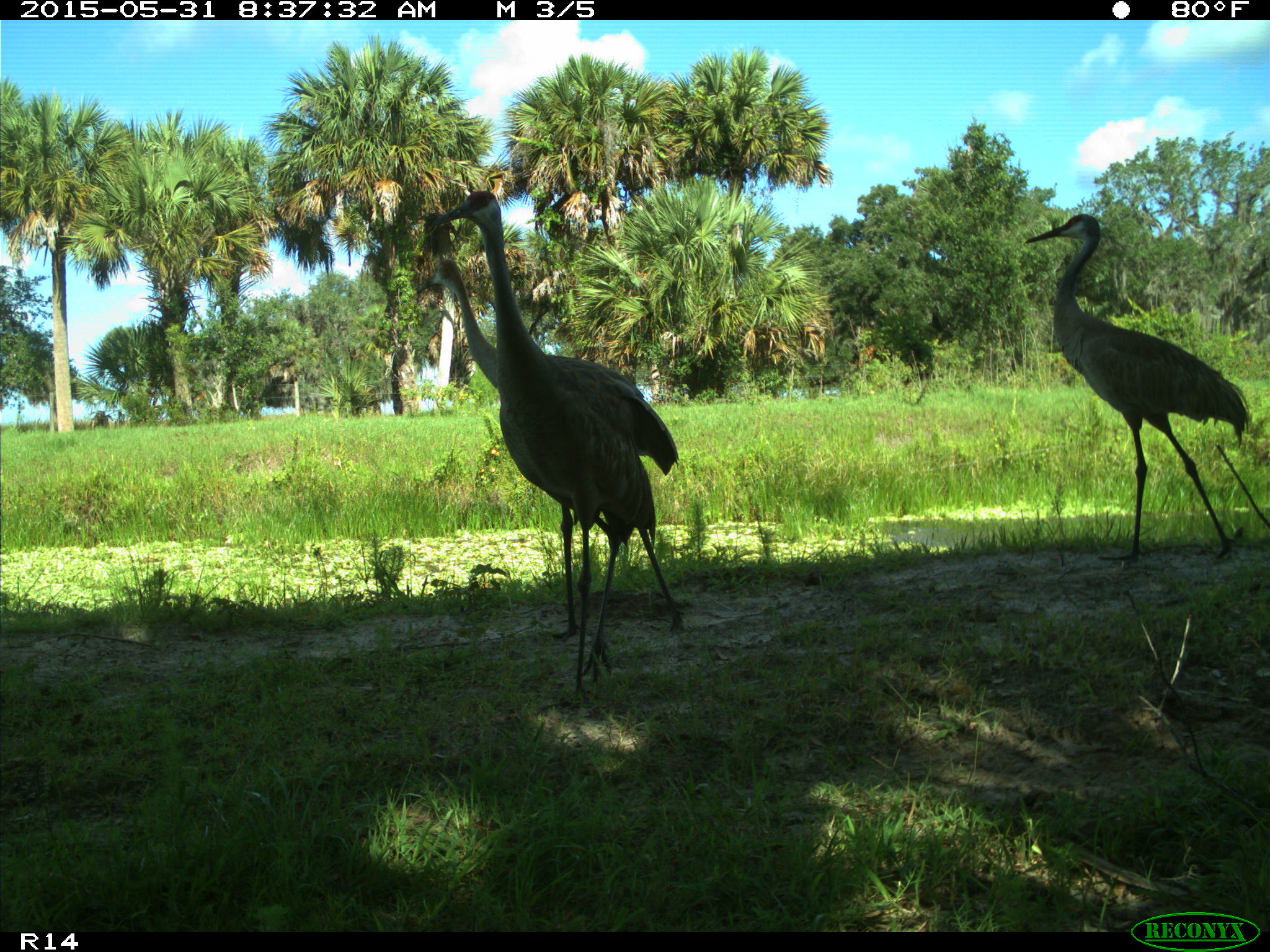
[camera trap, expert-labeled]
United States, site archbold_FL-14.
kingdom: Animalia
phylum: Chordata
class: Aves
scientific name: Aves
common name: birds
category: unidentified bird